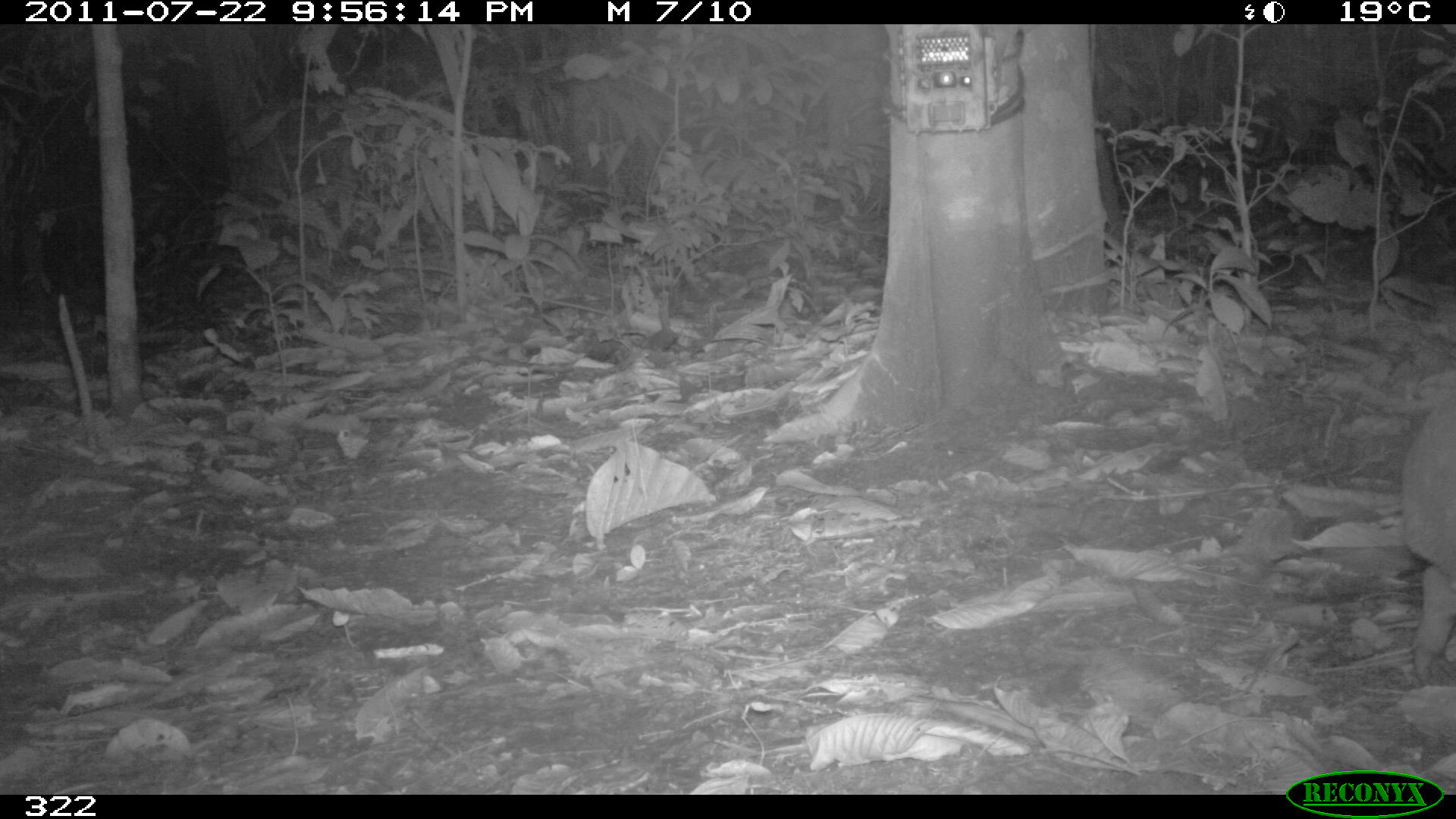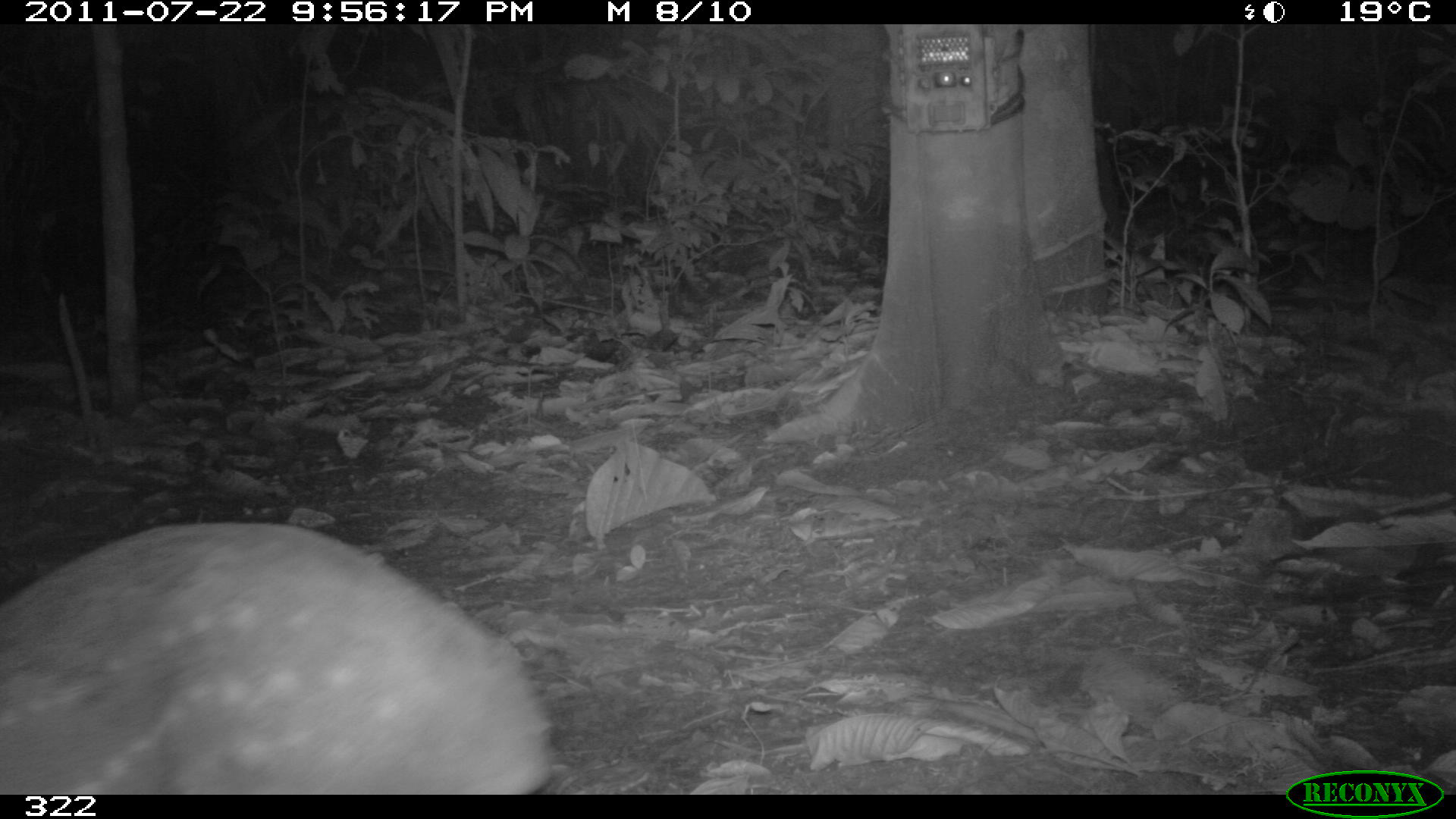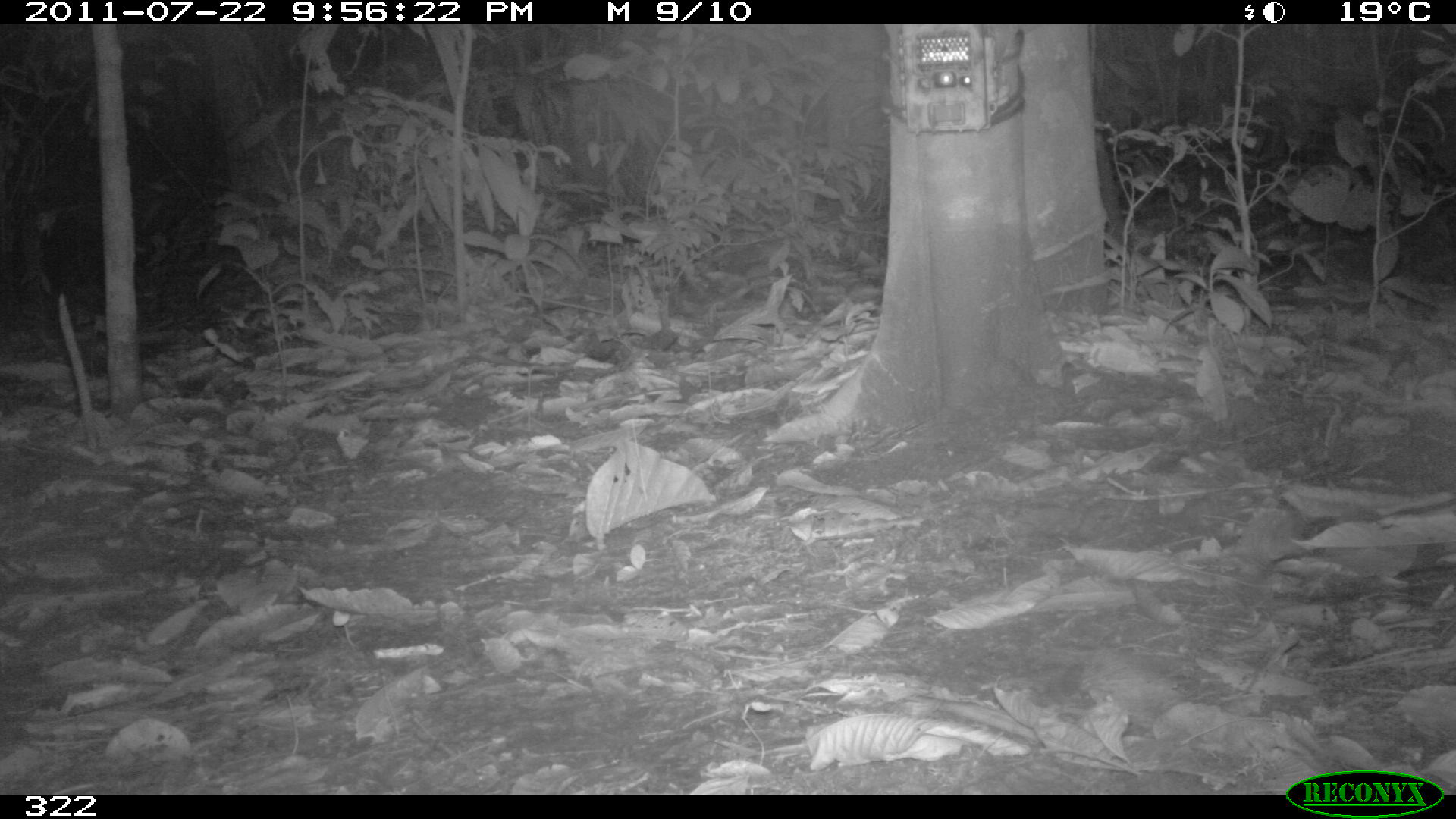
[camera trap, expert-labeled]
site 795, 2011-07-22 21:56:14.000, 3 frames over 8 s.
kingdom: Animalia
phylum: Chordata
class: Mammalia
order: Rodentia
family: Cuniculidae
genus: Cuniculus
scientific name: Cuniculus paca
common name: spotted paca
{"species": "Cuniculus paca (spotted paca)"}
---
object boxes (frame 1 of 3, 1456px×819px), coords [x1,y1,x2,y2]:
cuniculus paca: [1403,391,1456,686]